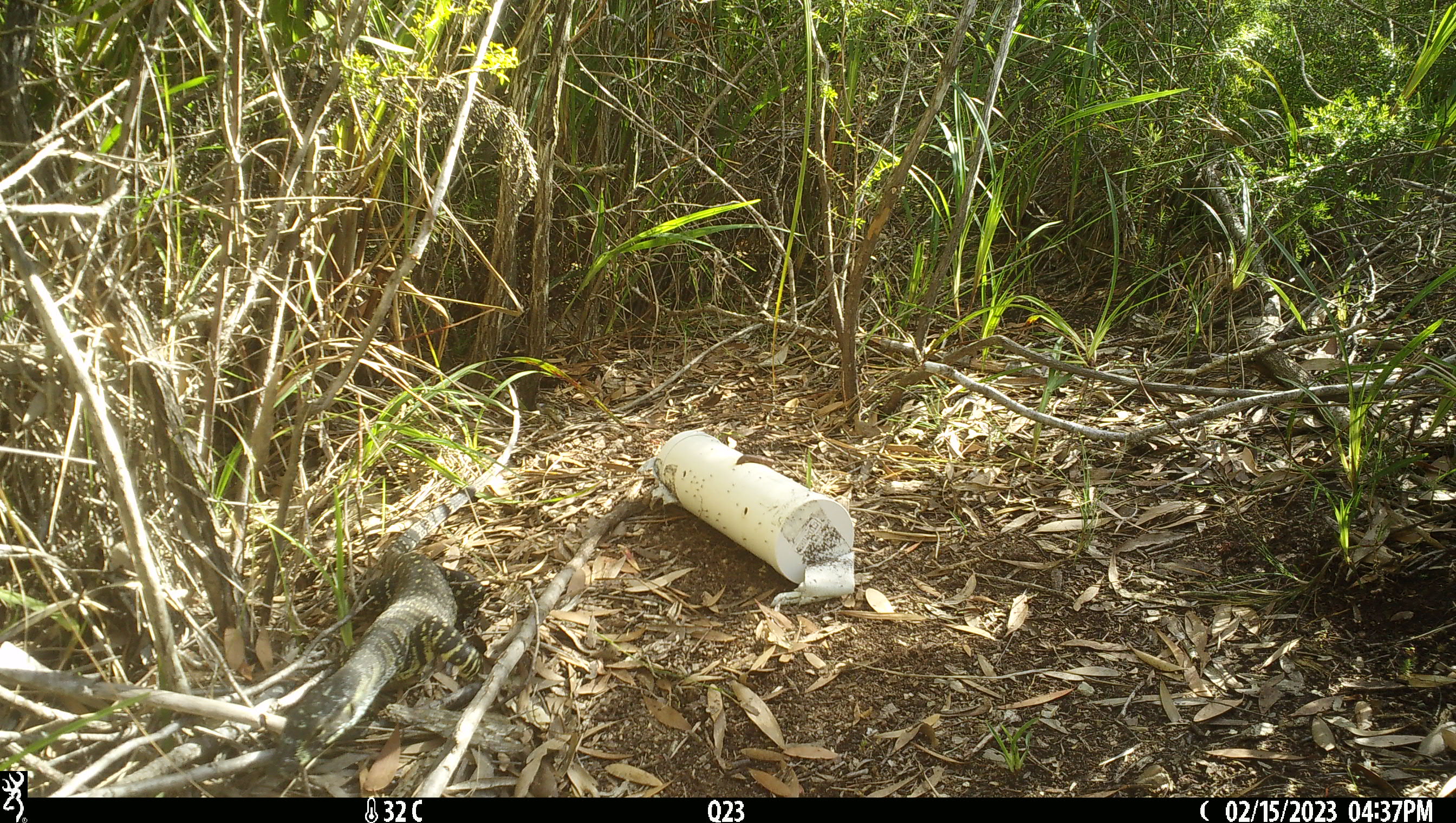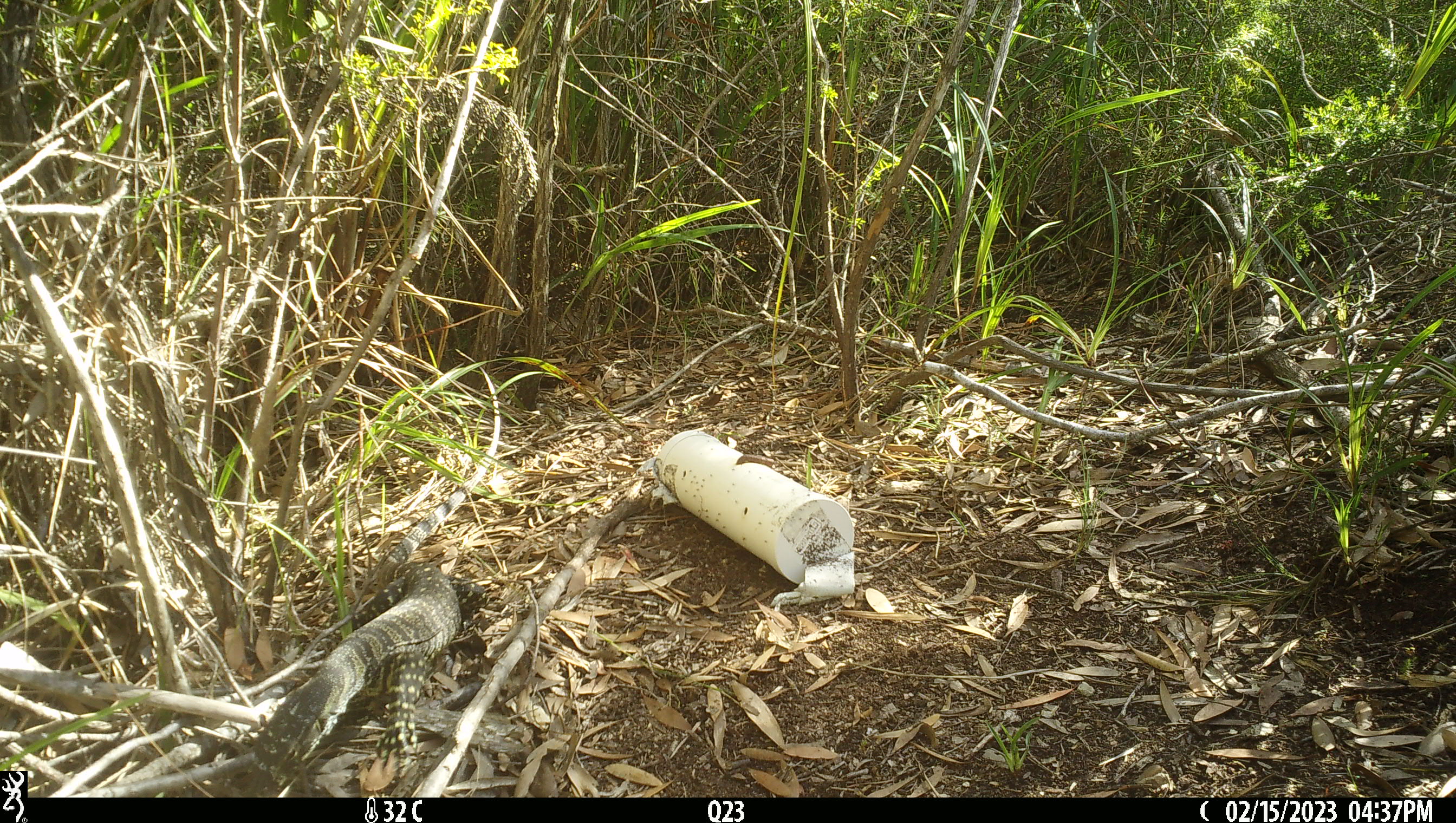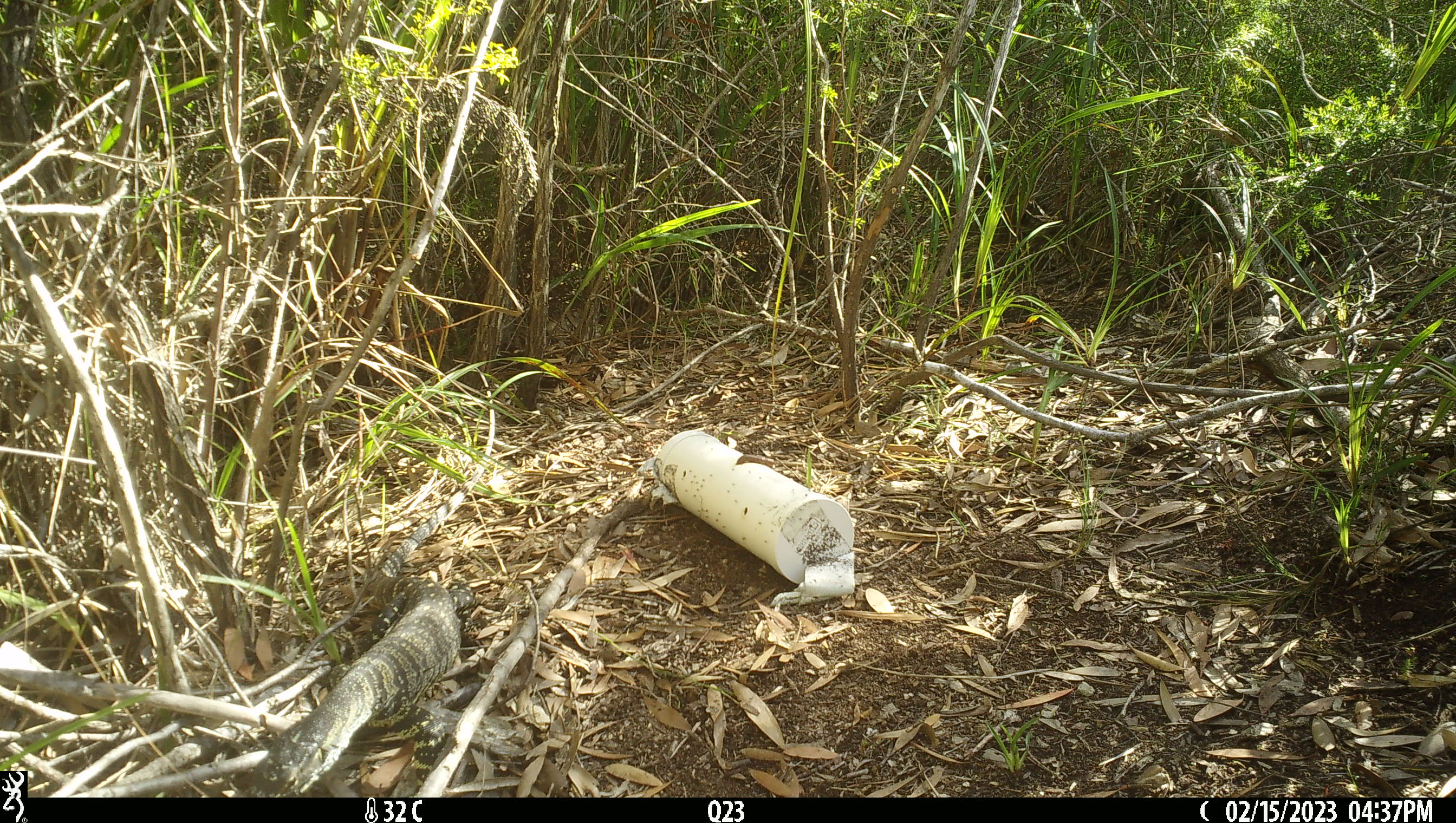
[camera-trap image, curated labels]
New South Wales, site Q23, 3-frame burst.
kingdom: Animalia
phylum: Chordata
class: Reptilia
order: Squamata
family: Varanidae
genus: Varanus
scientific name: Varanus varius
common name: lace monitor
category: goanna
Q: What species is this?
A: Goanna (lace monitor) (Varanus varius).